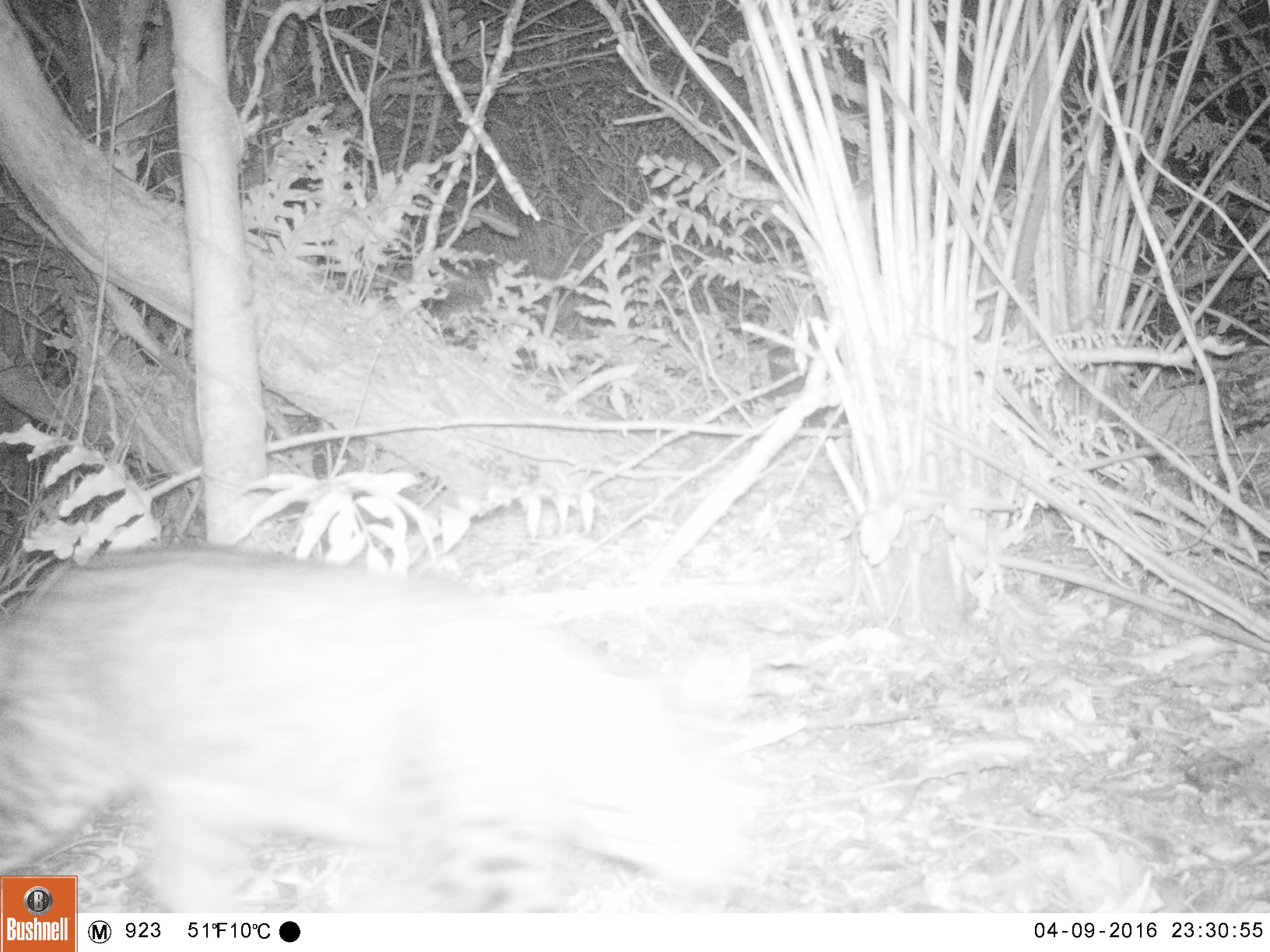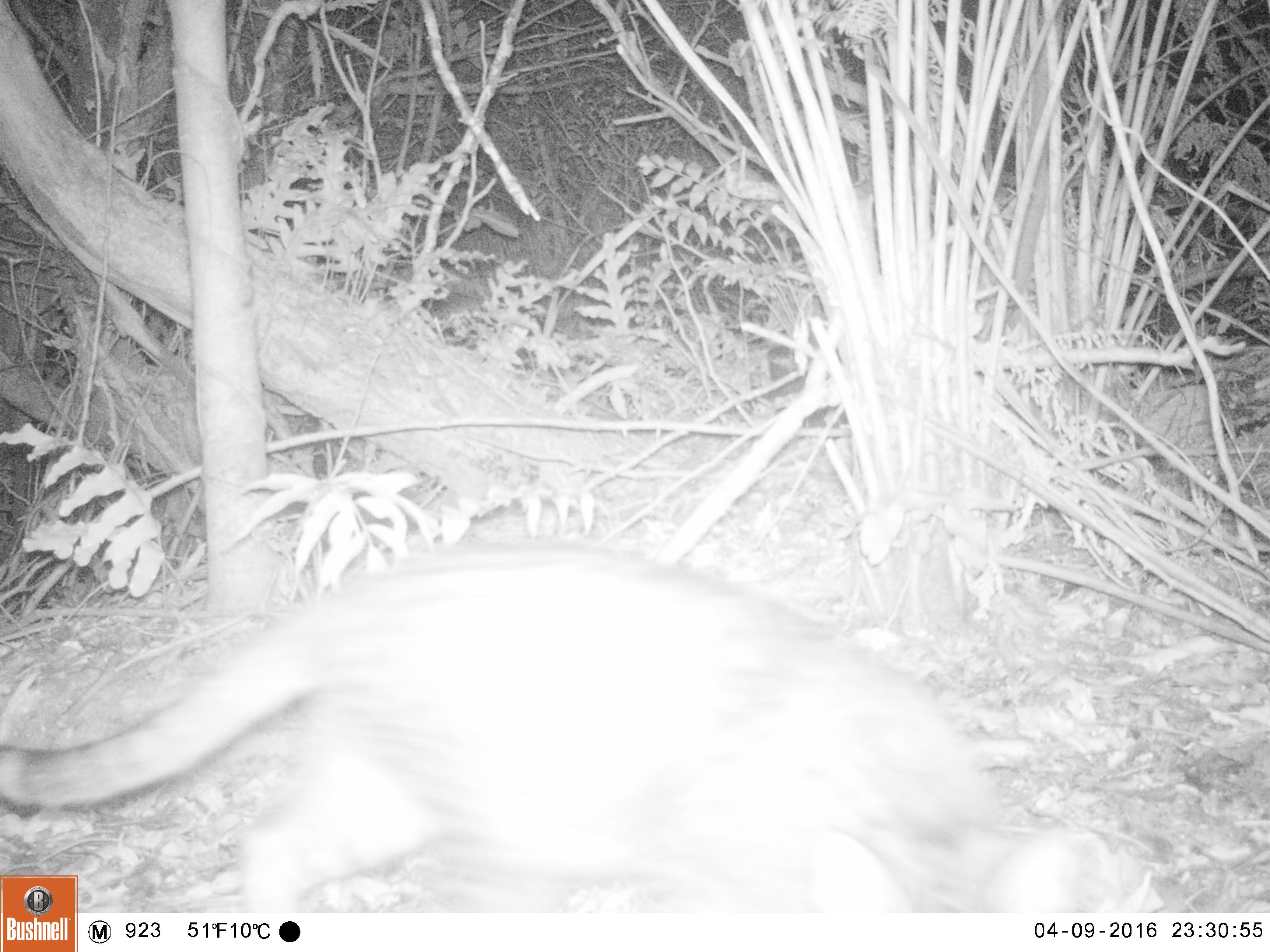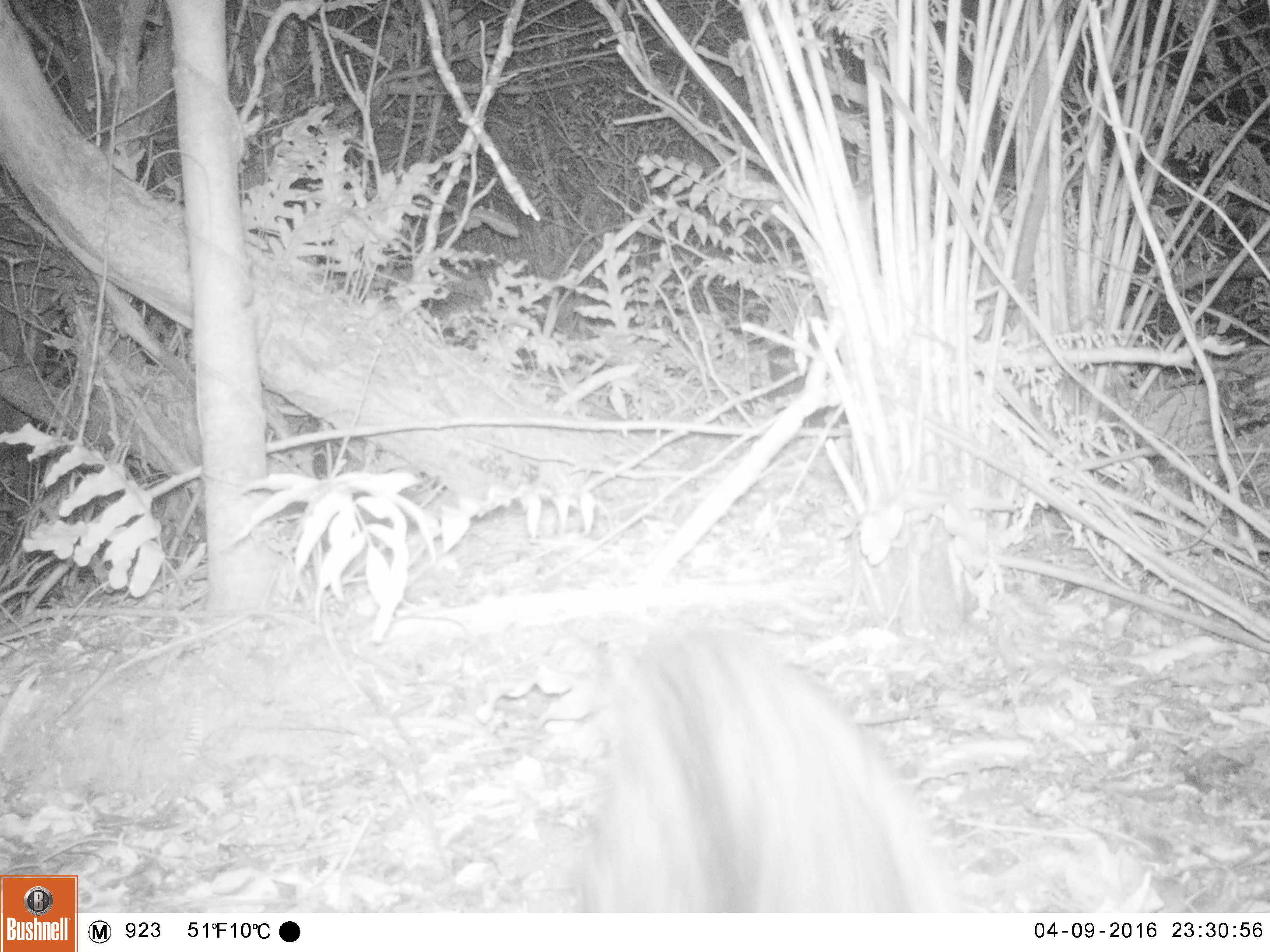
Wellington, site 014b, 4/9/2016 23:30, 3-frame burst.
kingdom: Animalia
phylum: Chordata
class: Mammalia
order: Carnivora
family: Felidae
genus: Felis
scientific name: Felis catus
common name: cat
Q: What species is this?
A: Cat (Felis catus).